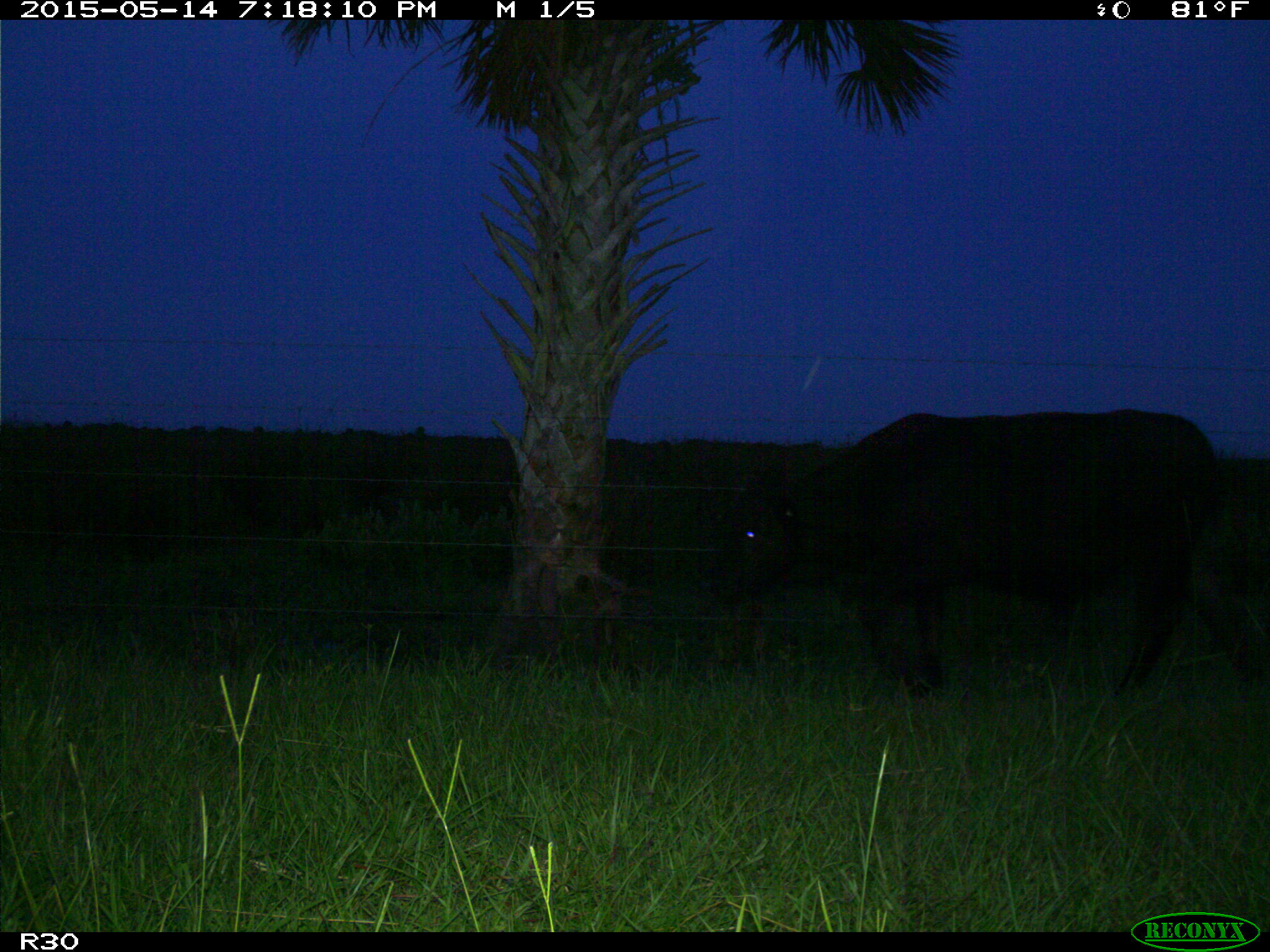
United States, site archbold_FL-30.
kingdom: Animalia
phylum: Chordata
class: Mammalia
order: Artiodactyla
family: Bovidae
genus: Bos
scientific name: Bos taurus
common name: domestic cow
Bos taurus (domestic cow).